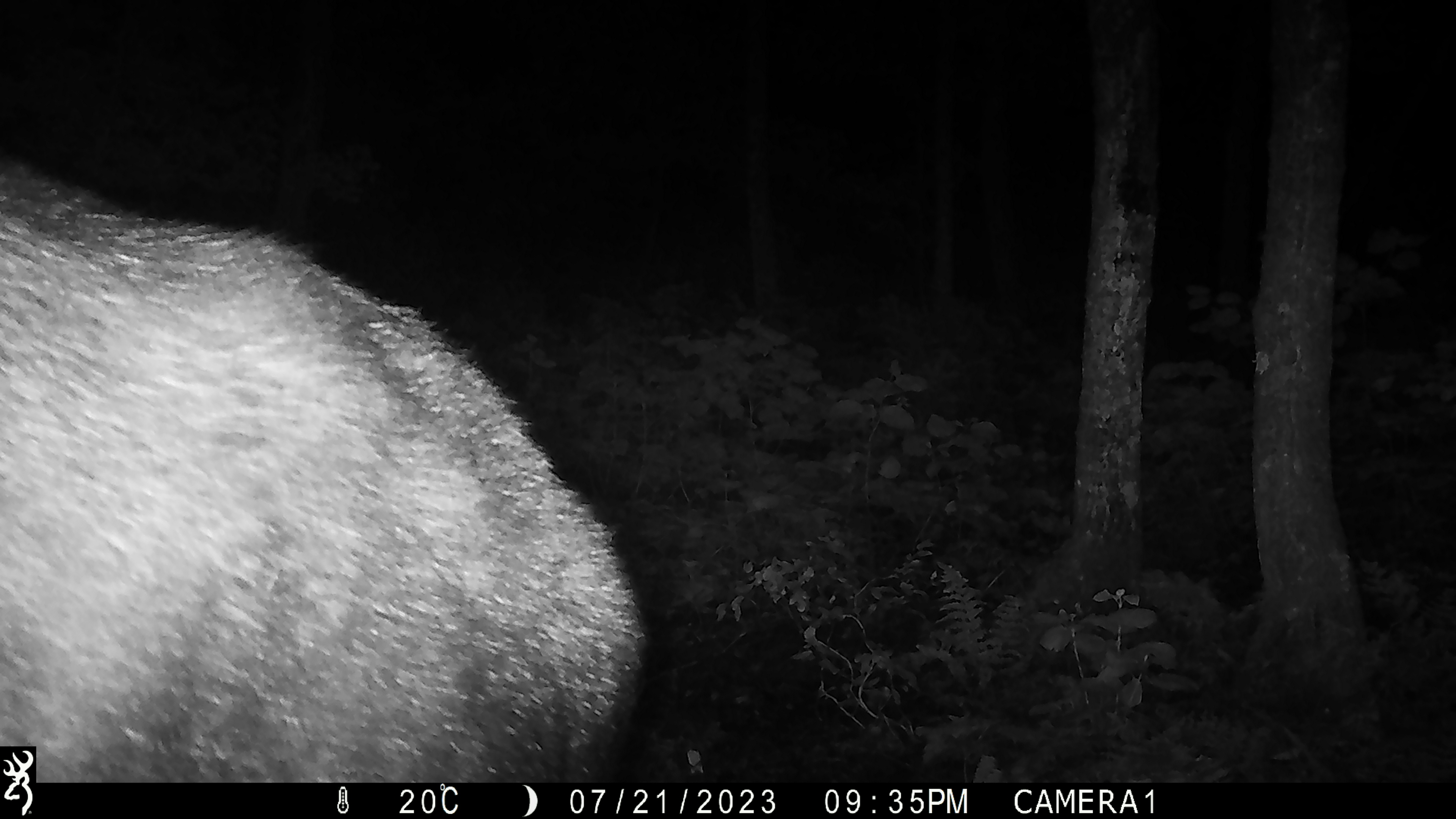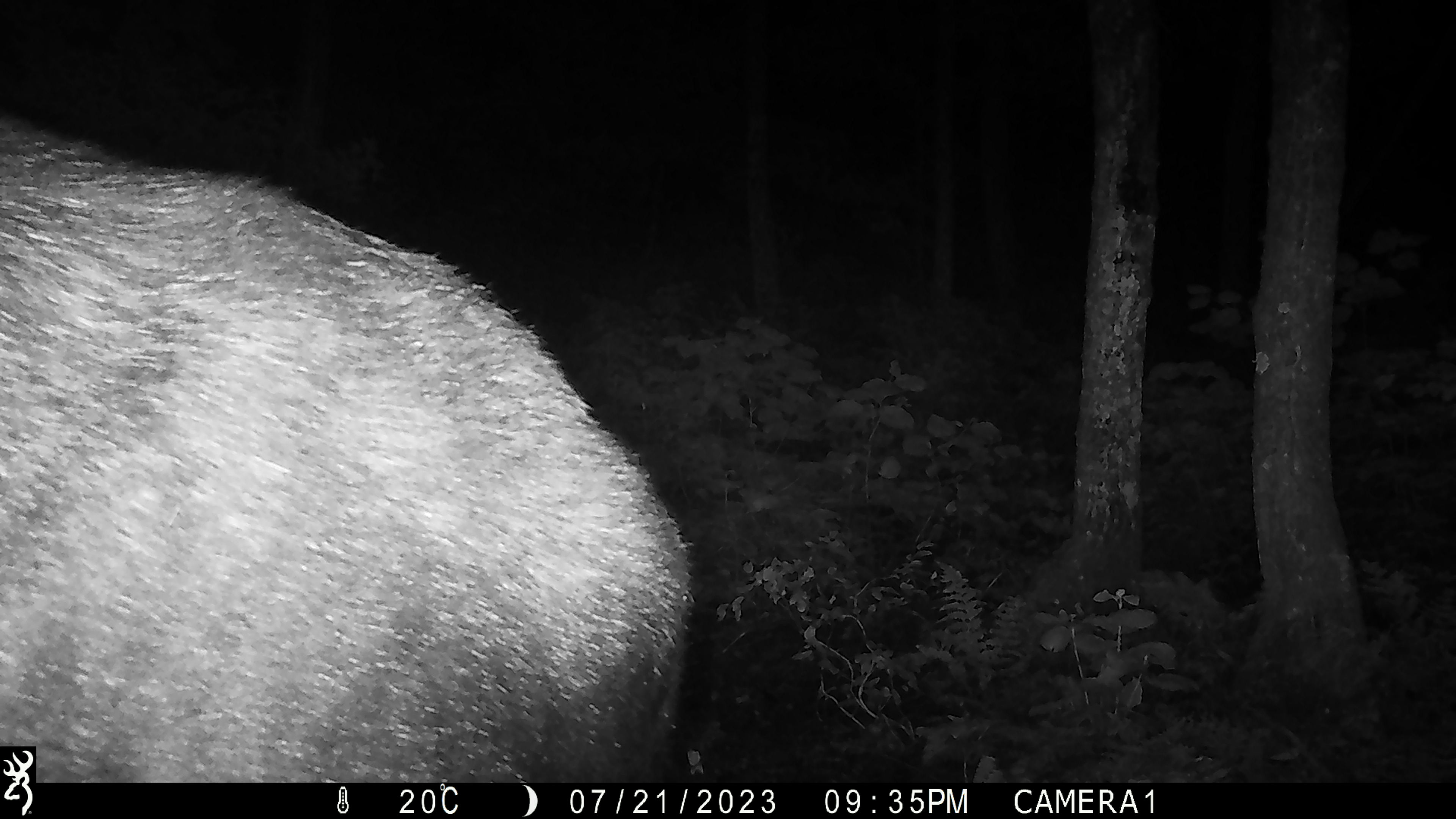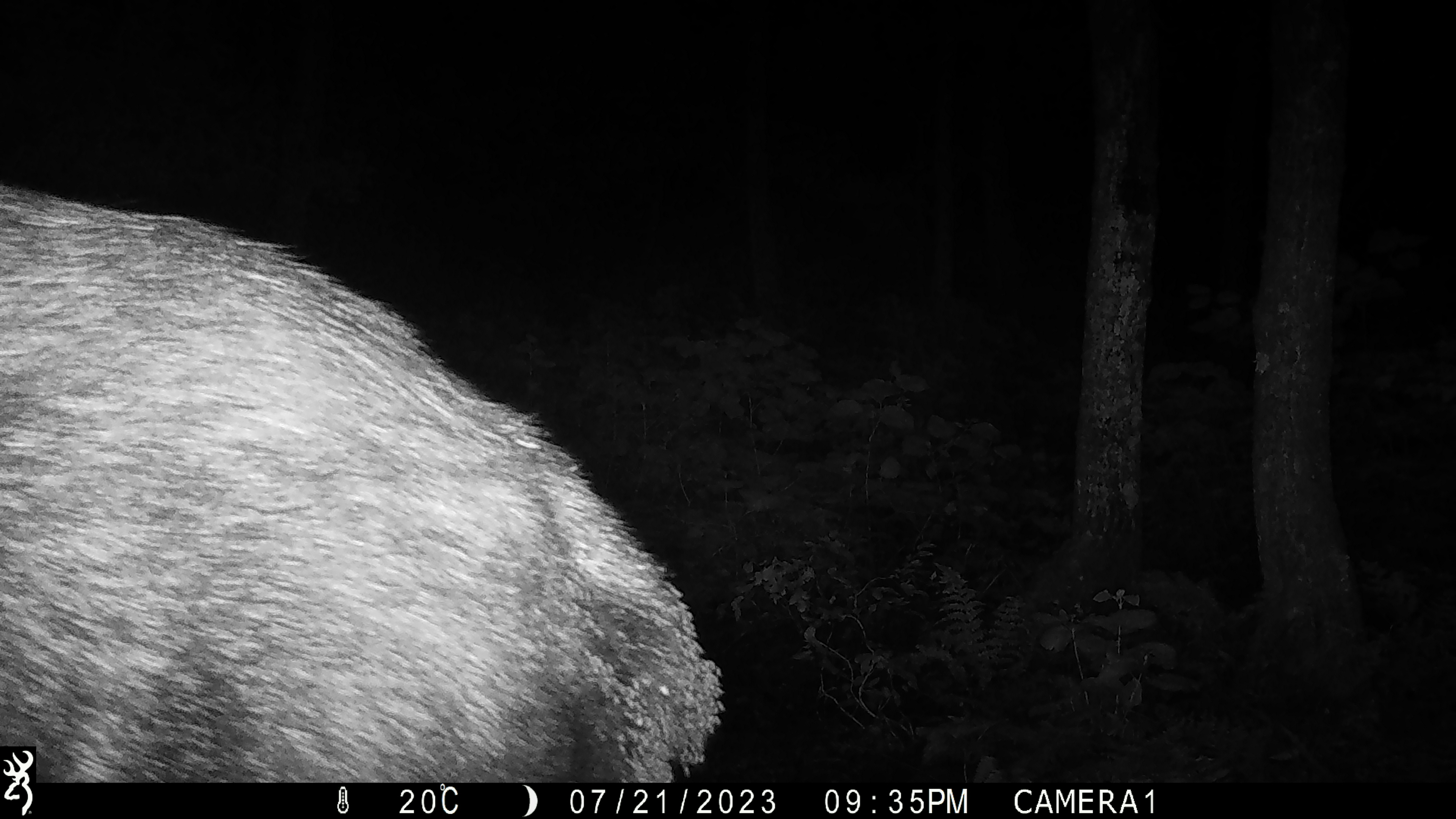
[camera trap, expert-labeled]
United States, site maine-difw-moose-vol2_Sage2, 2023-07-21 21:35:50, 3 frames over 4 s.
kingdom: Animalia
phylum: Chordata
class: Mammalia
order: Artiodactyla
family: Cervidae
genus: Alces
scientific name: Alces alces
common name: moose